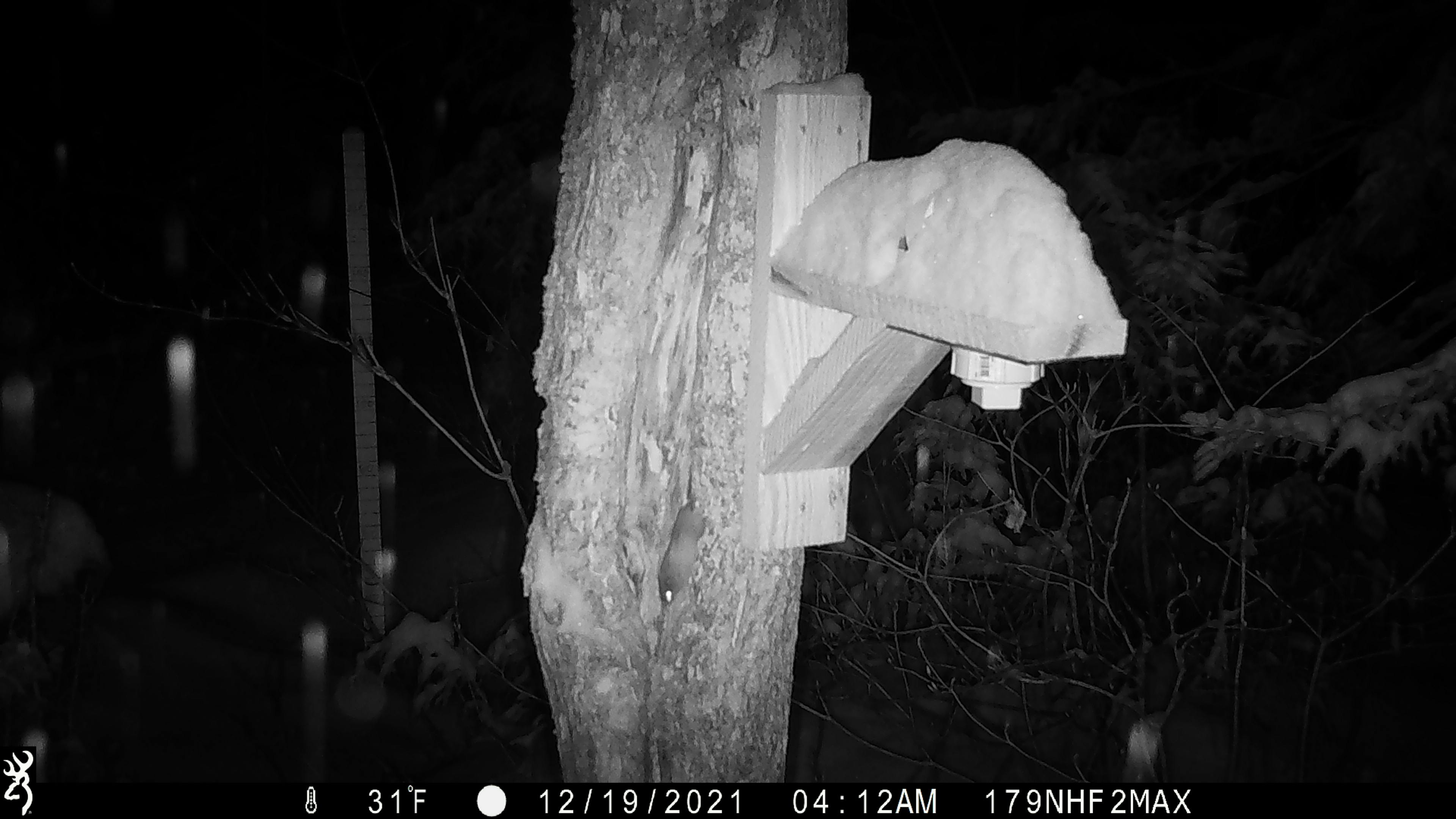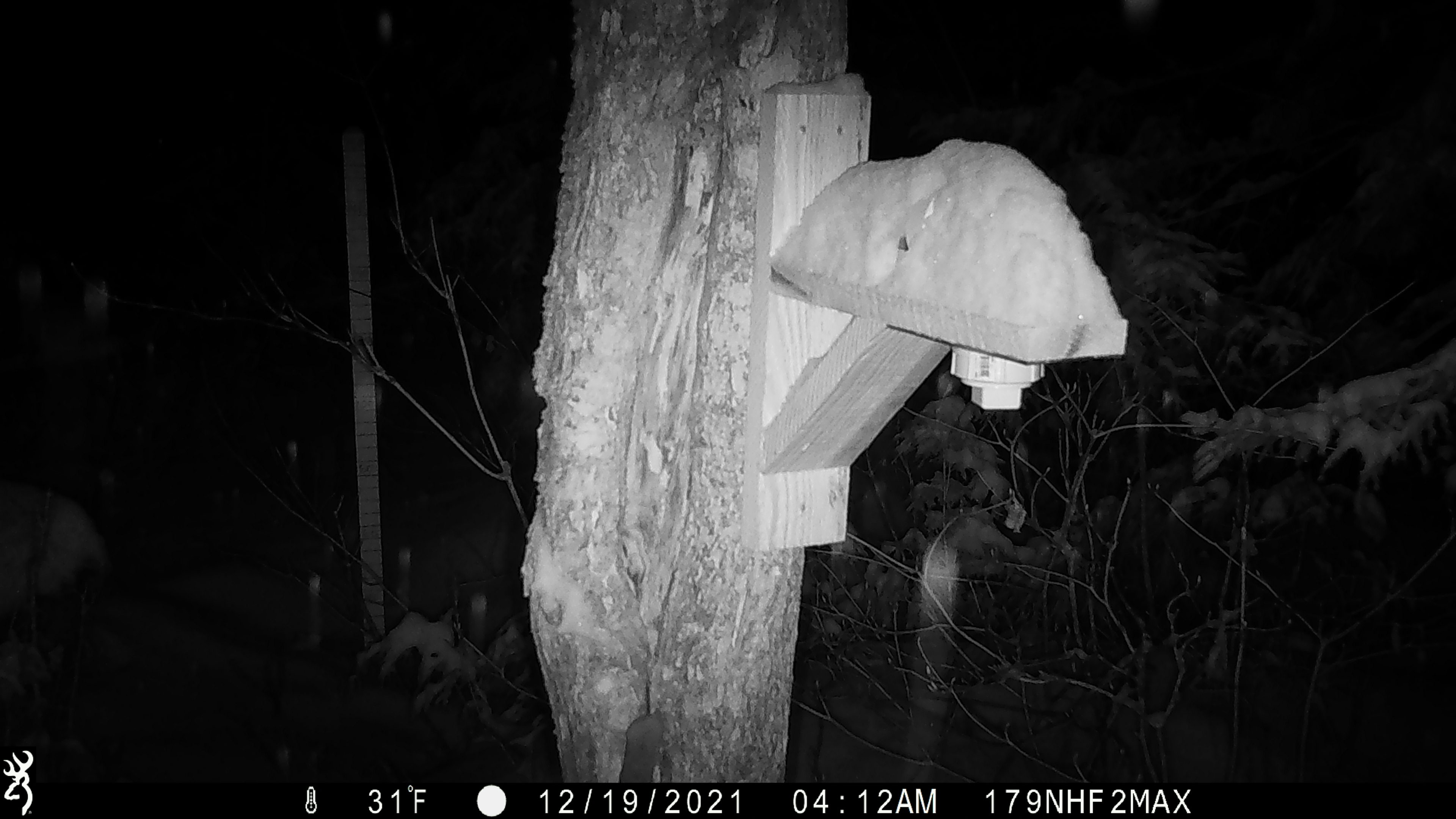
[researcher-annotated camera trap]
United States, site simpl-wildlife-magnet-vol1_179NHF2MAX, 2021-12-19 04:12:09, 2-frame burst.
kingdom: Animalia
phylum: Chordata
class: Mammalia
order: Rodentia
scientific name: Rodentia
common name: mouse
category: mouse sp.